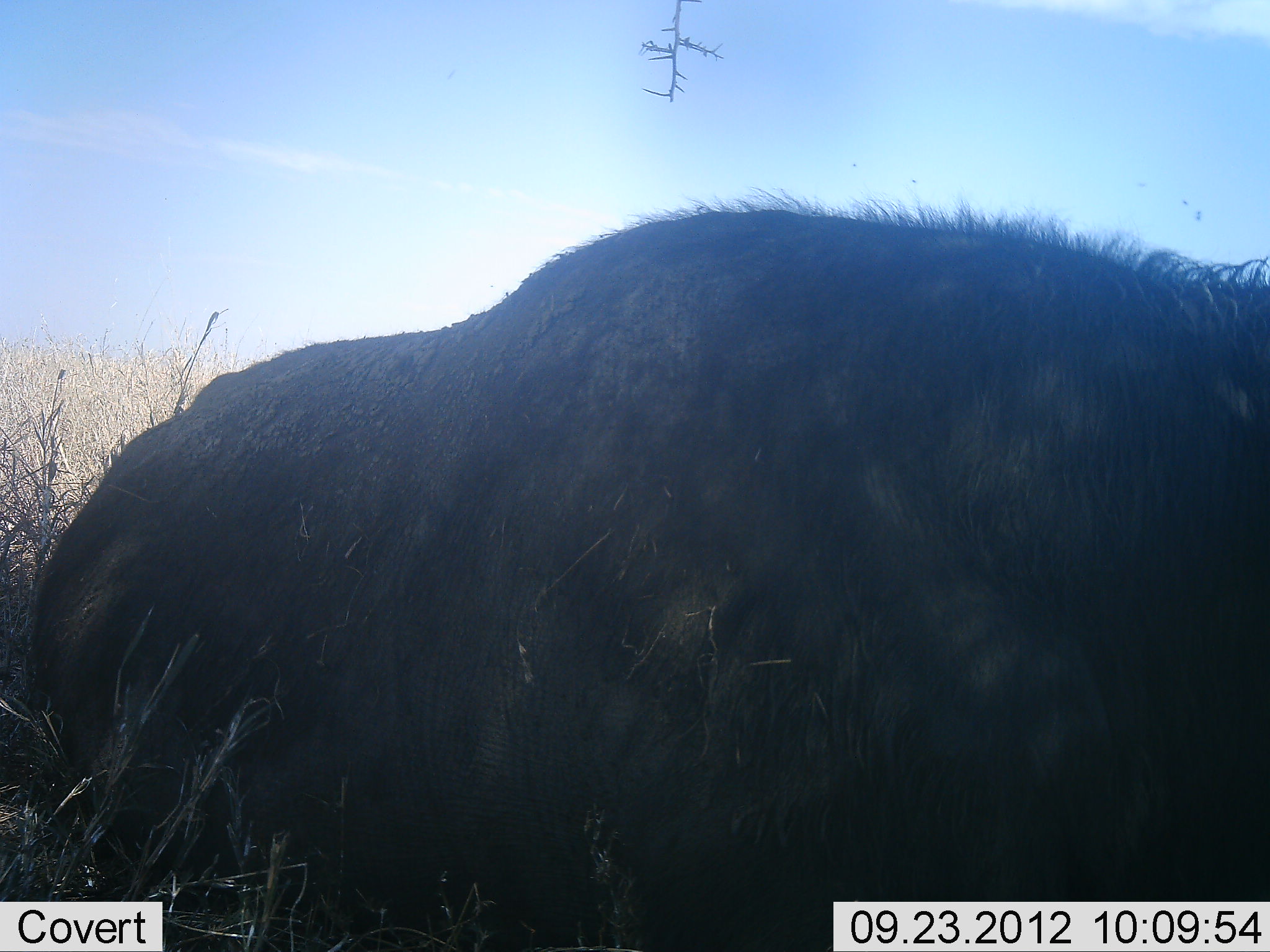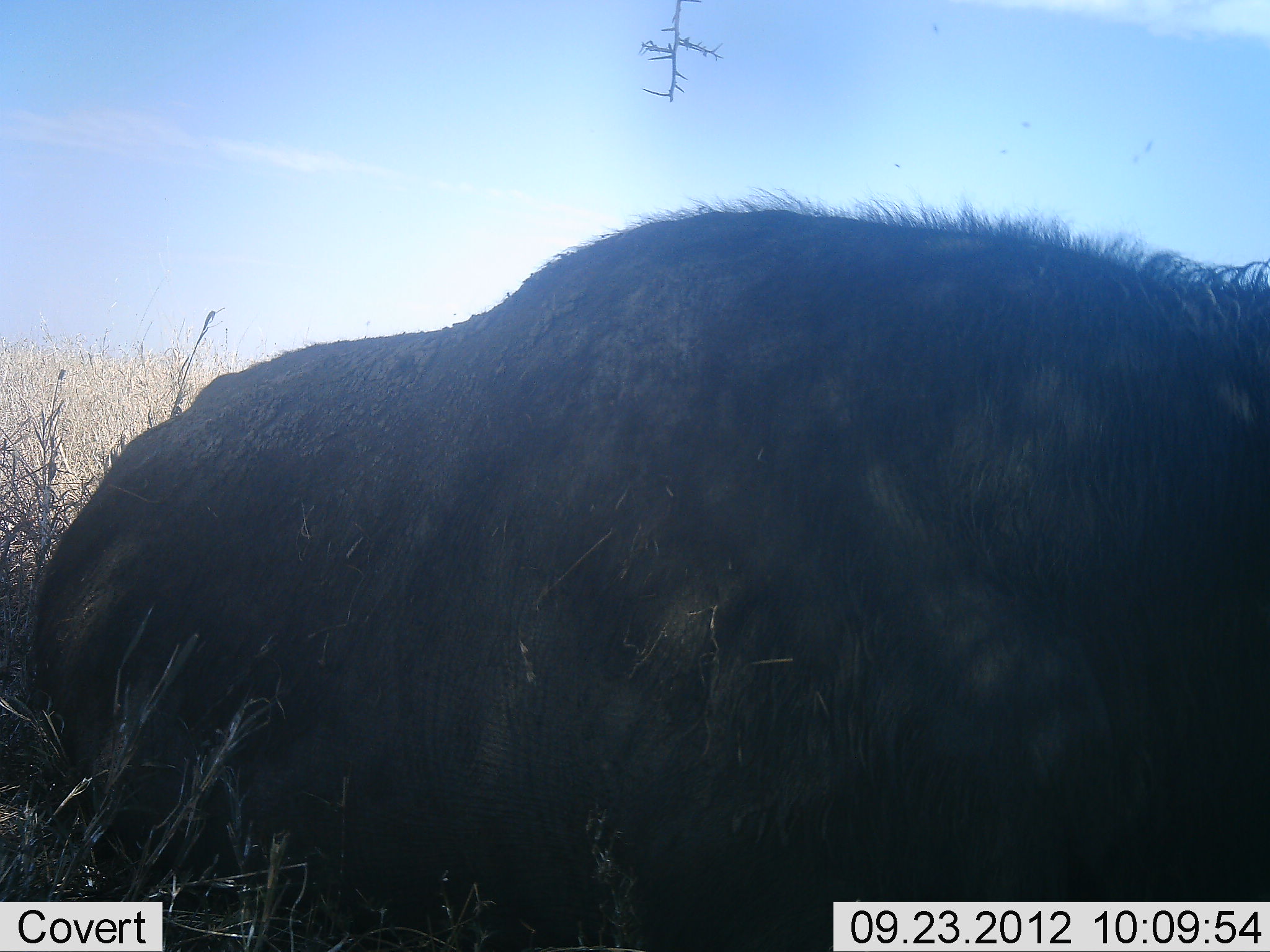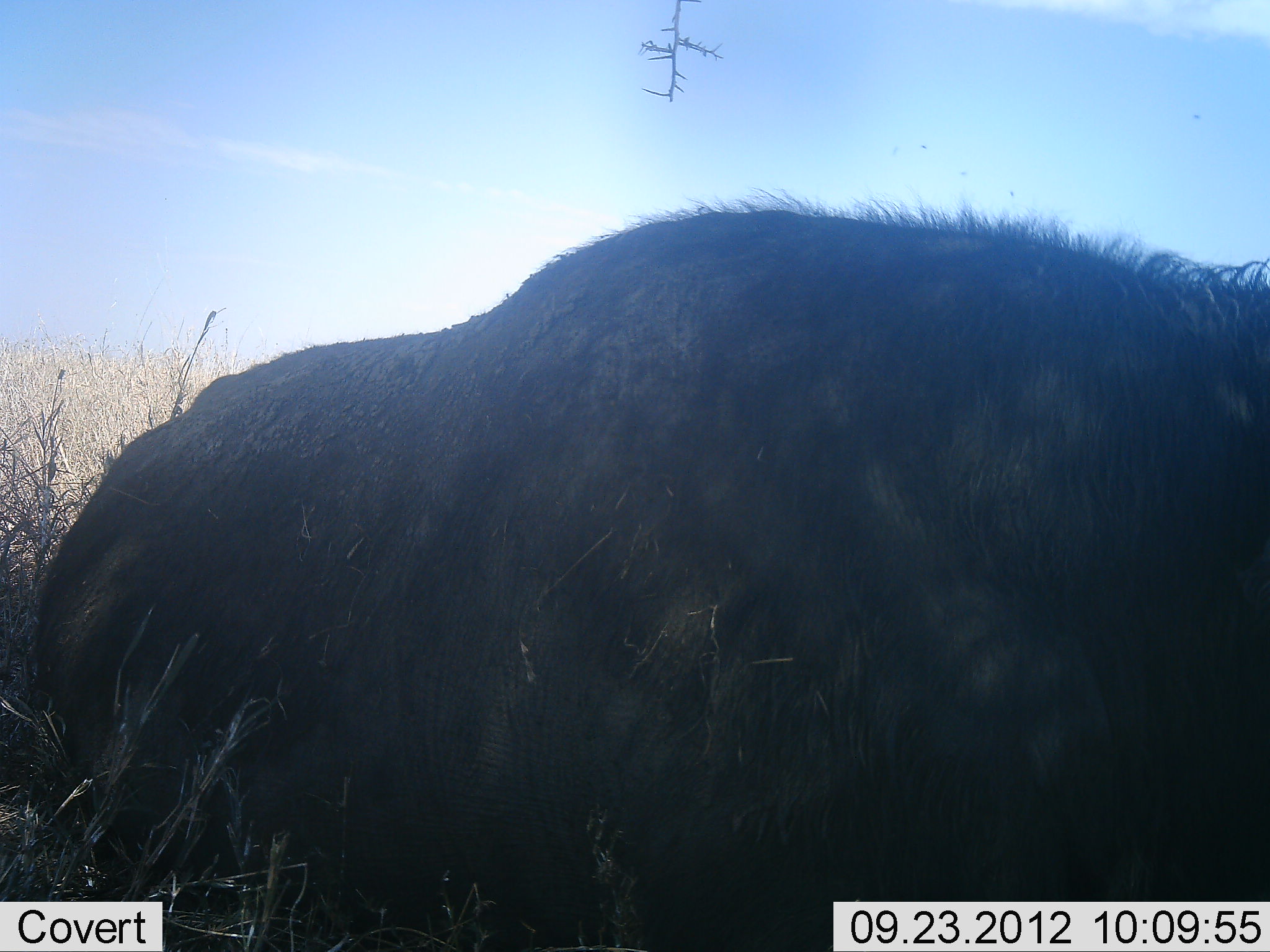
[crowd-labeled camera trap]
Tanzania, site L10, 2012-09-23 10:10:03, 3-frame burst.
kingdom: Animalia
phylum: Chordata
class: Mammalia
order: Artiodactyla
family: Bovidae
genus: Syncerus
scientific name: Syncerus caffer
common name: cape buffalo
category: buffalo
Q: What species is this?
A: Buffalo (cape buffalo) (Syncerus caffer).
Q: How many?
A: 1.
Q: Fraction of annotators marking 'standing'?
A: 10%.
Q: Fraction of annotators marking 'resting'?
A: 90%.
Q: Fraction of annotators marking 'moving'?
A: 0%.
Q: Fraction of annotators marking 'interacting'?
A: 0%.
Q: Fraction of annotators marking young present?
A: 0%.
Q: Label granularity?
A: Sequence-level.